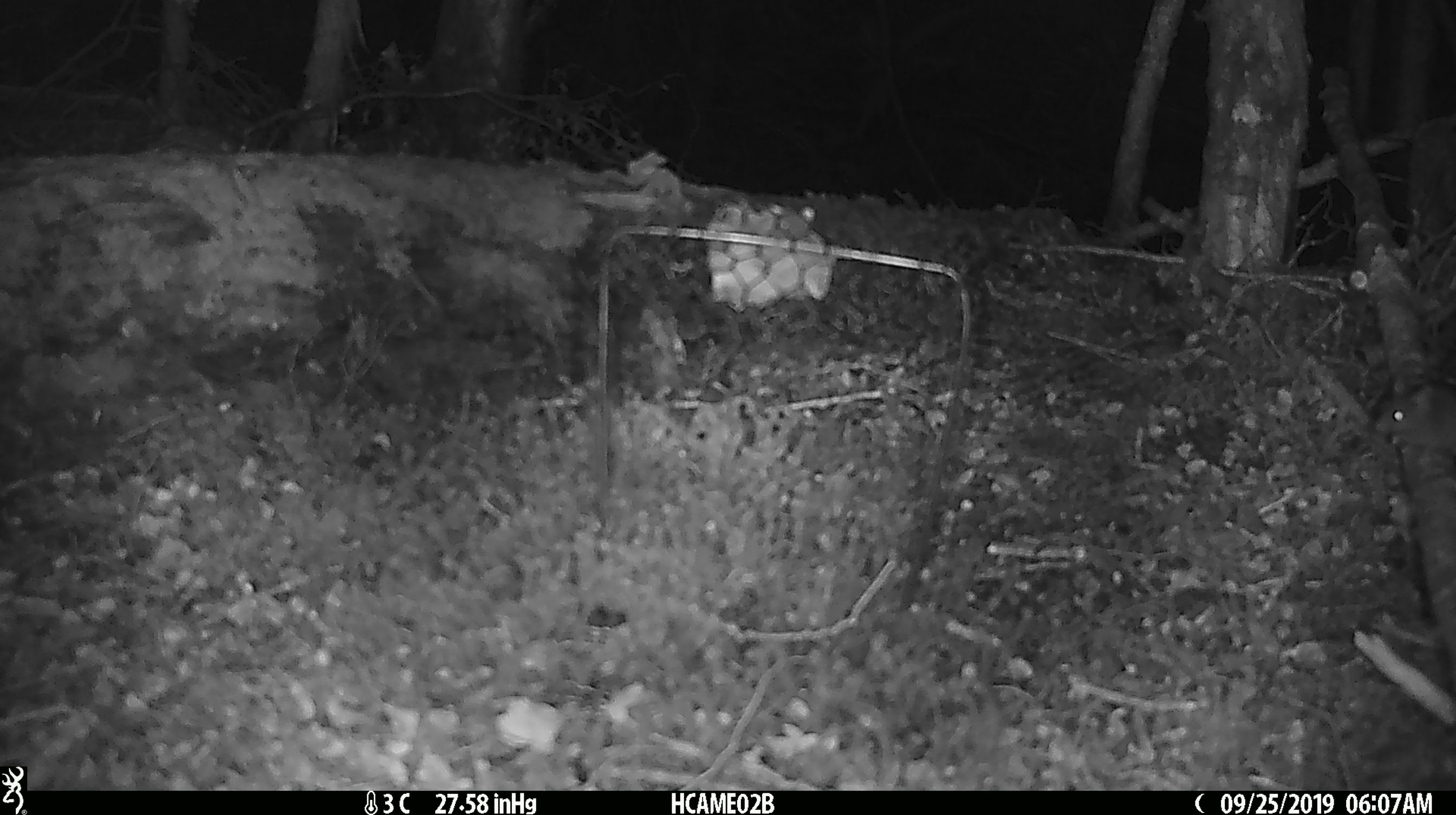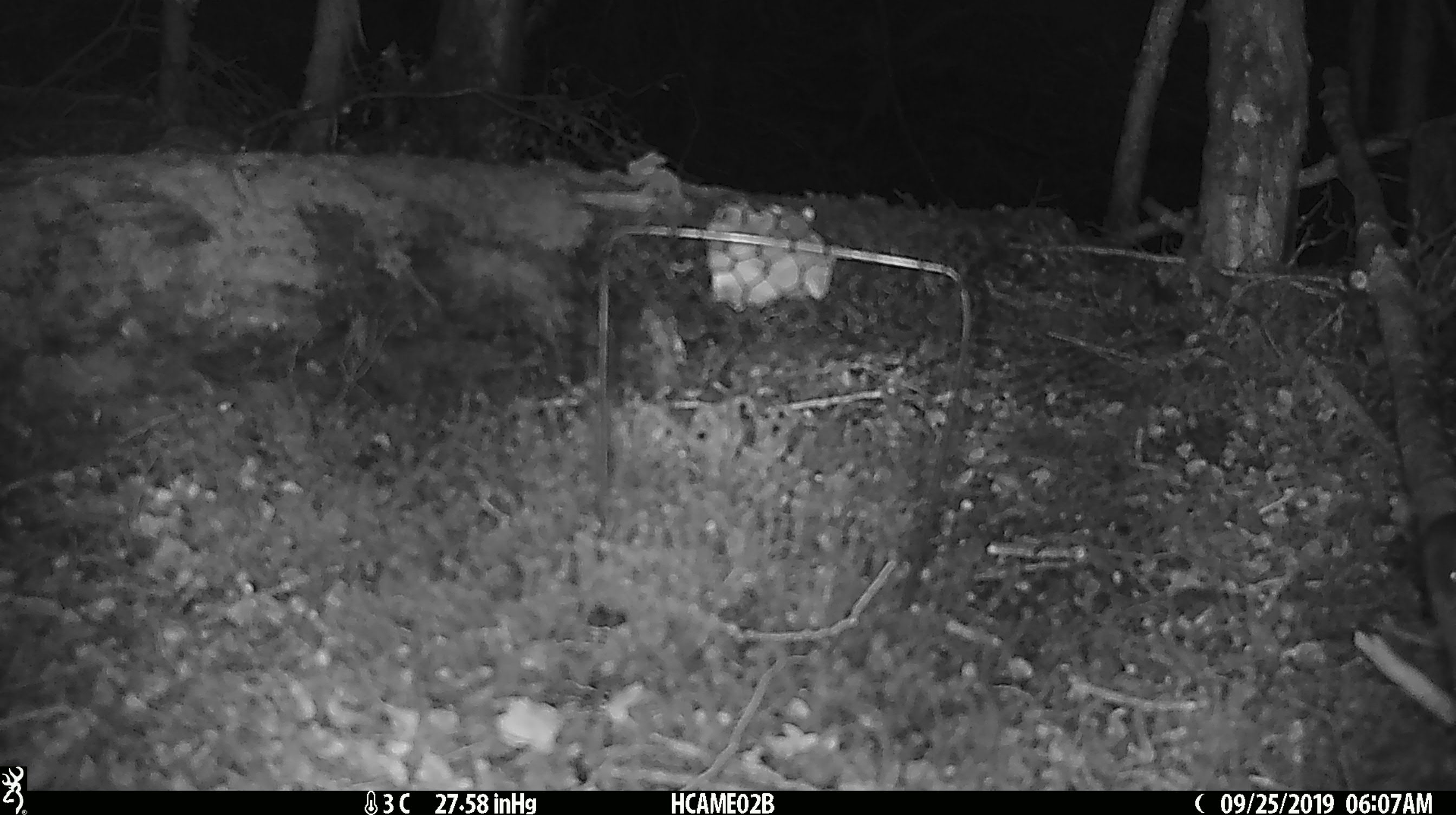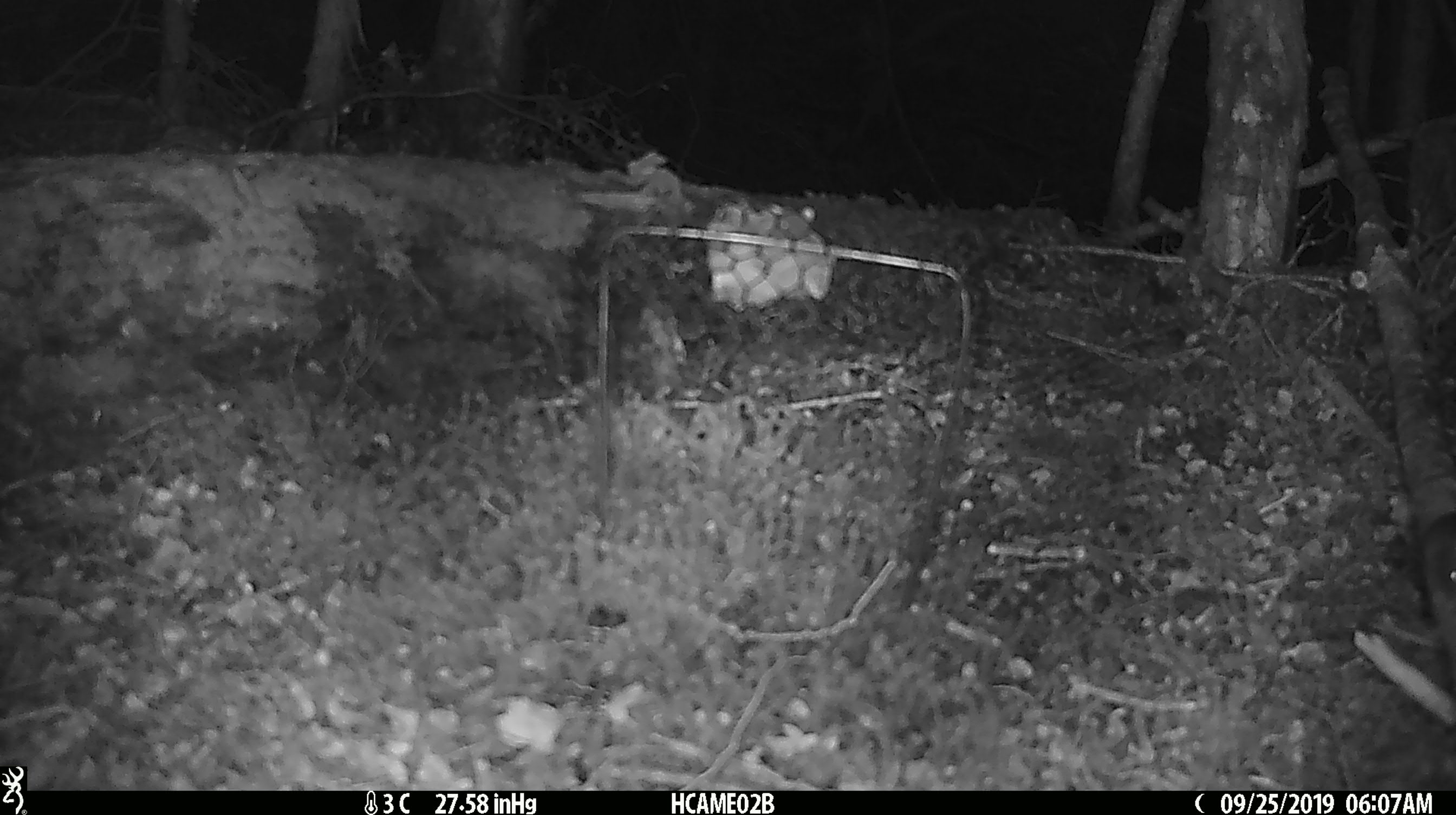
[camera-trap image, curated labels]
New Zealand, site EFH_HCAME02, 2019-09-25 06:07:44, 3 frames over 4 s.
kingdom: Animalia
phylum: Chordata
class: Mammalia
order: Rodentia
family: Muridae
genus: Mus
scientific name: Mus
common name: mouse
Mouse (Mus).